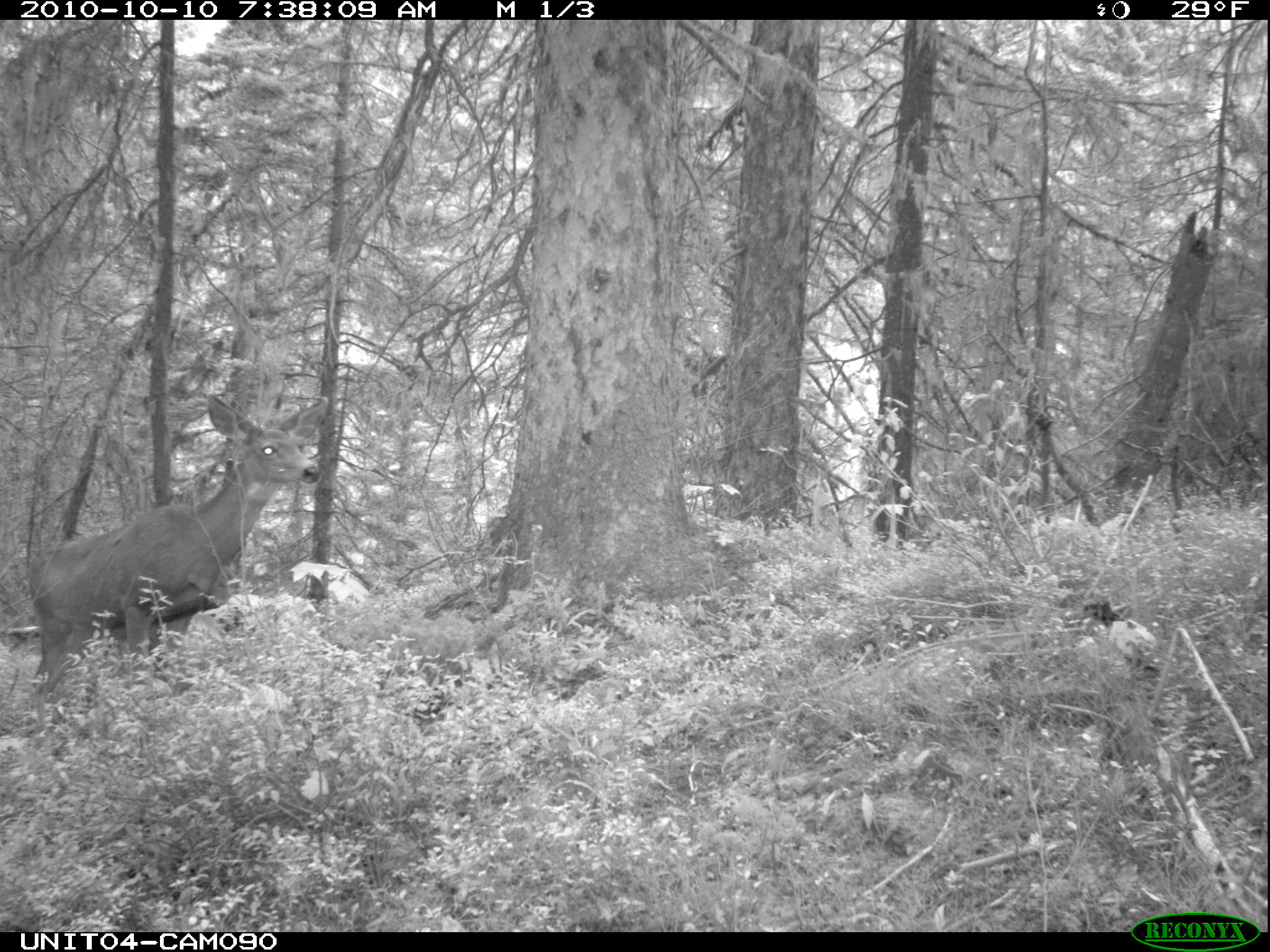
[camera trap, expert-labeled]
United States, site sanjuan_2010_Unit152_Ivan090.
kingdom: Animalia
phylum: Chordata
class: Mammalia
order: Artiodactyla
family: Cervidae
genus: Odocoileus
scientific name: Odocoileus hemionus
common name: mule deer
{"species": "Odocoileus hemionus (mule deer)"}